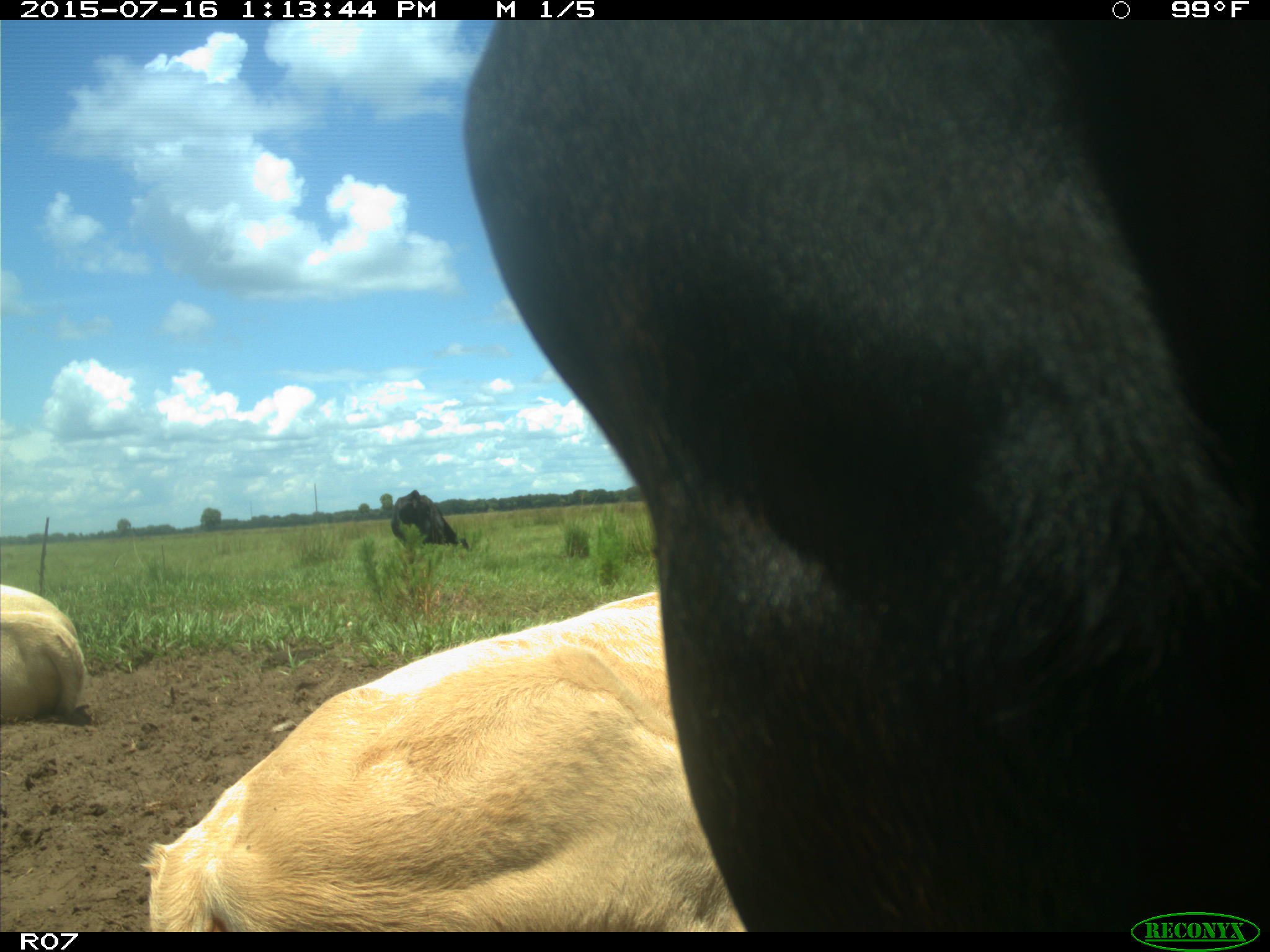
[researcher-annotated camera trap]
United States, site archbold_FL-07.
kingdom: Animalia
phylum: Chordata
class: Mammalia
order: Artiodactyla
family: Bovidae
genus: Bos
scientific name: Bos taurus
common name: domestic cow